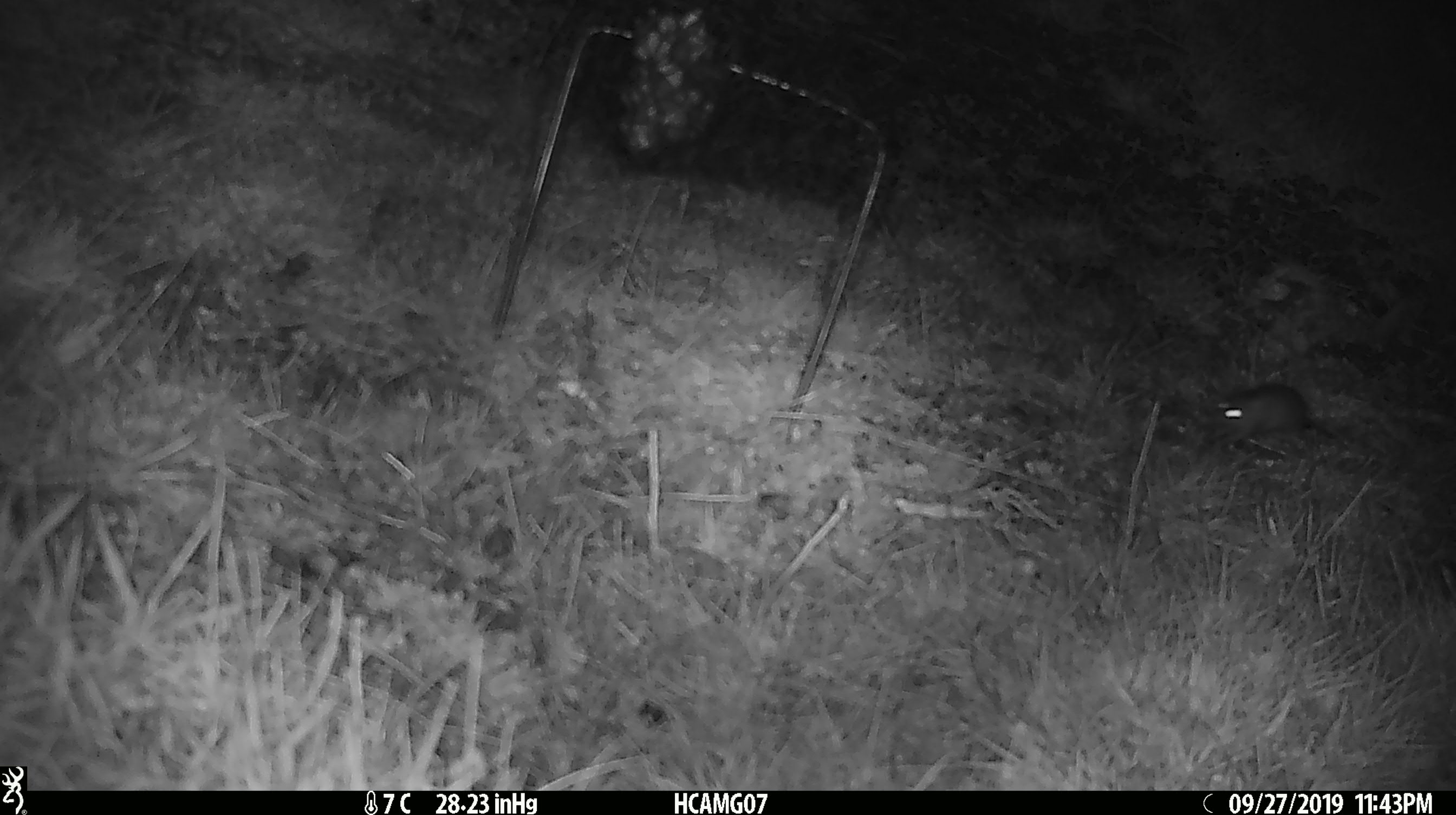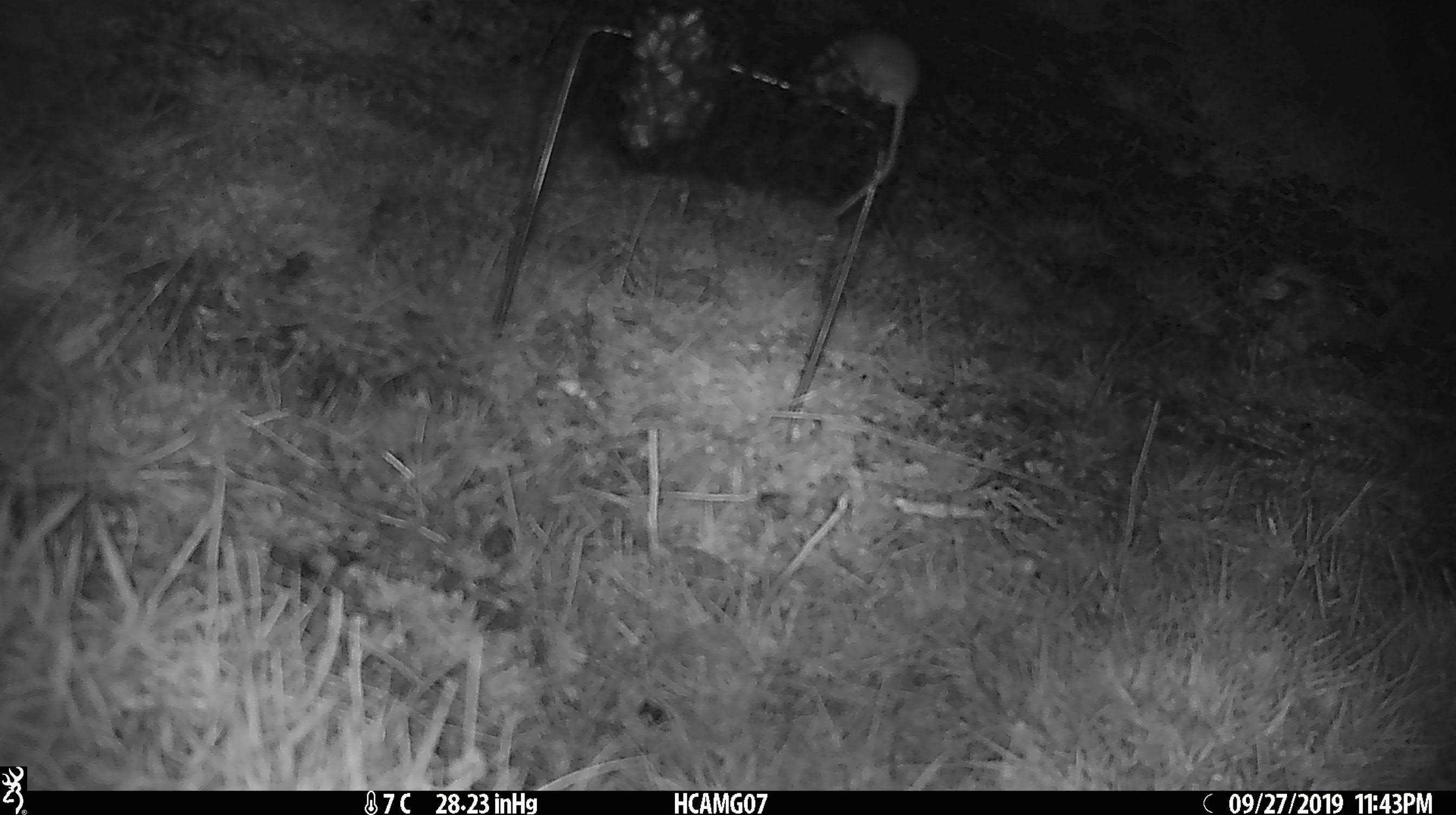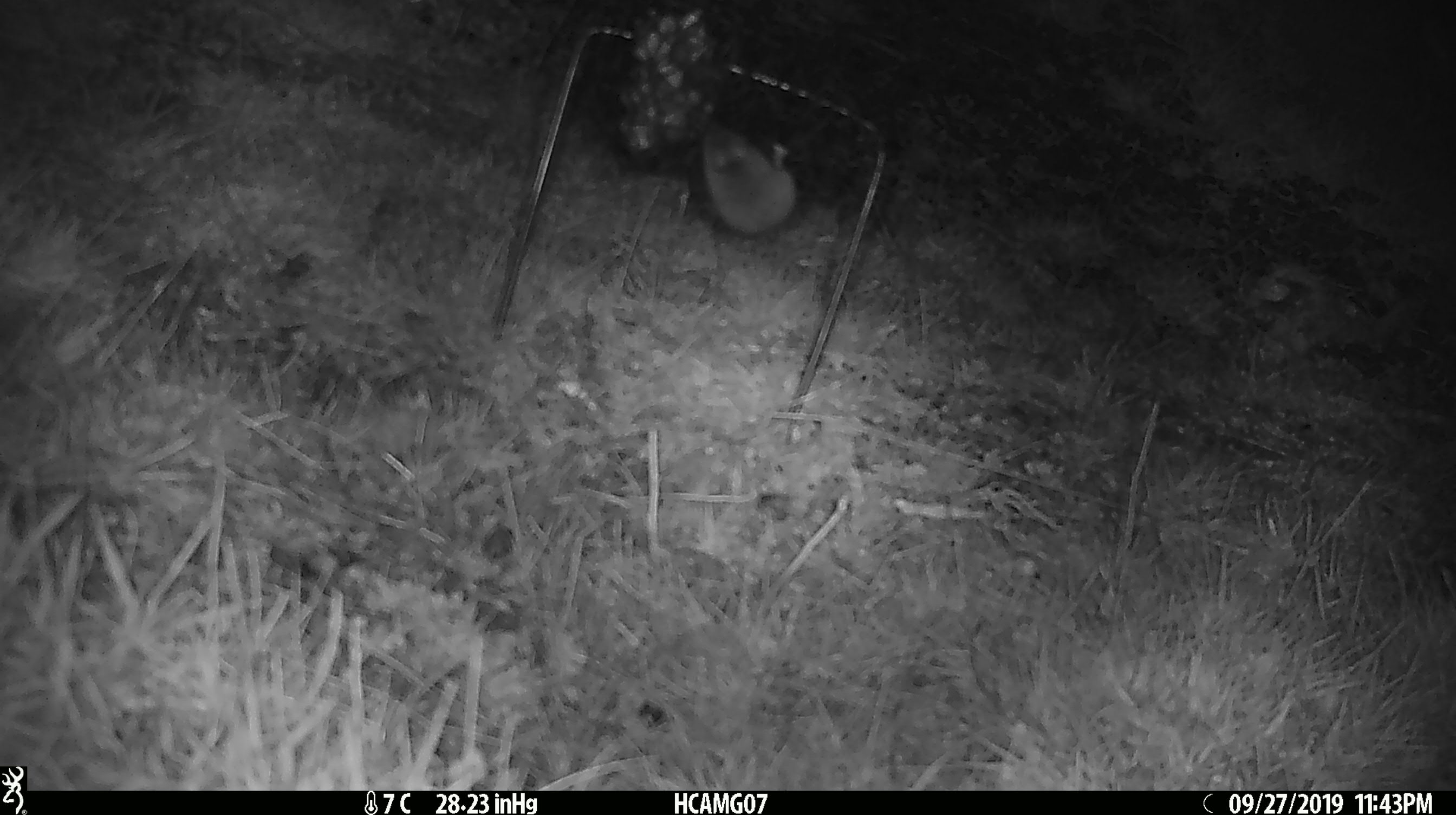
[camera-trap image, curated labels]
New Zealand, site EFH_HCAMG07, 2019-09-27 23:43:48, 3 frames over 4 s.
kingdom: Animalia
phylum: Chordata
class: Mammalia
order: Rodentia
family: Muridae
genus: Mus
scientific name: Mus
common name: mouse